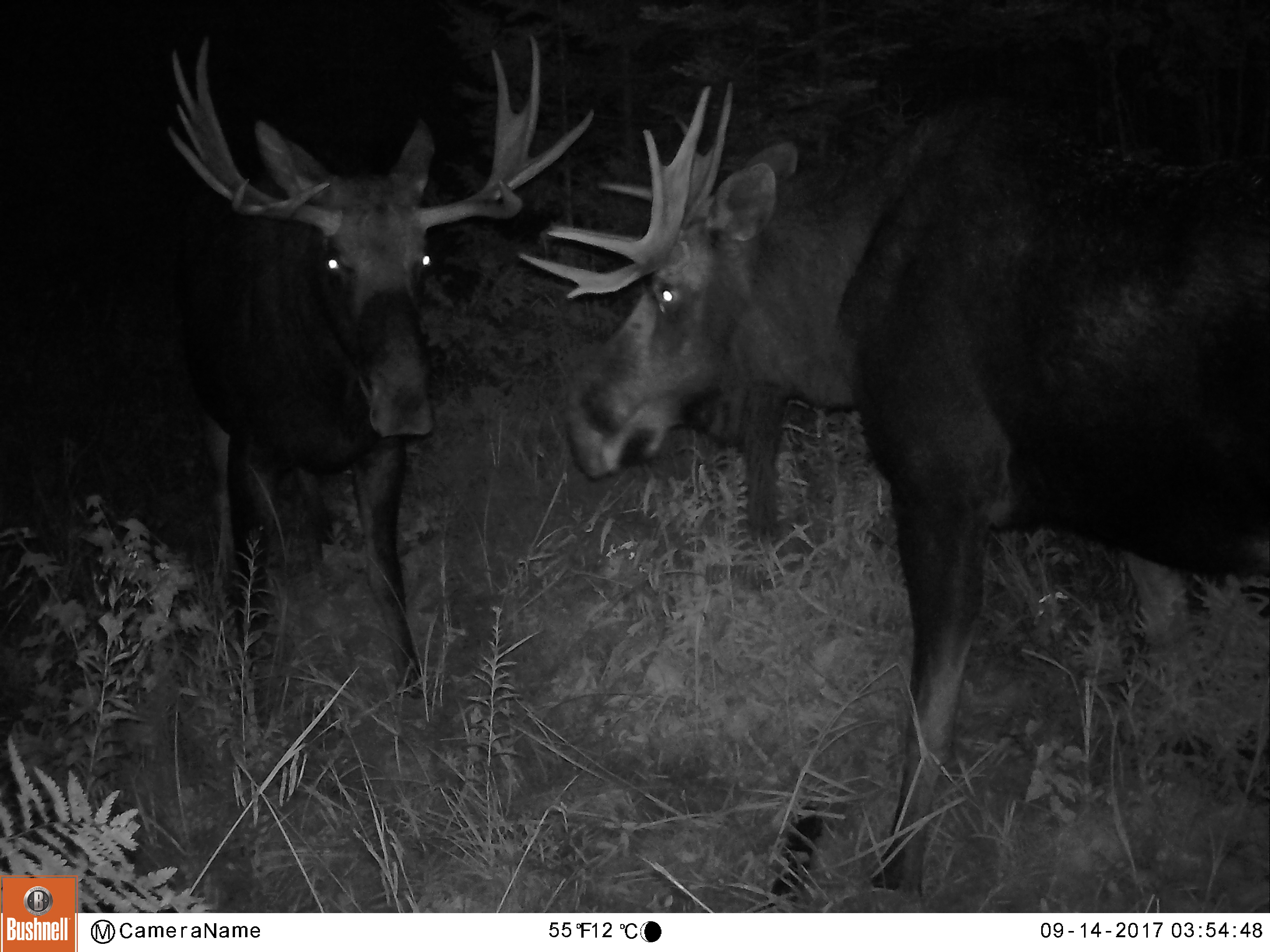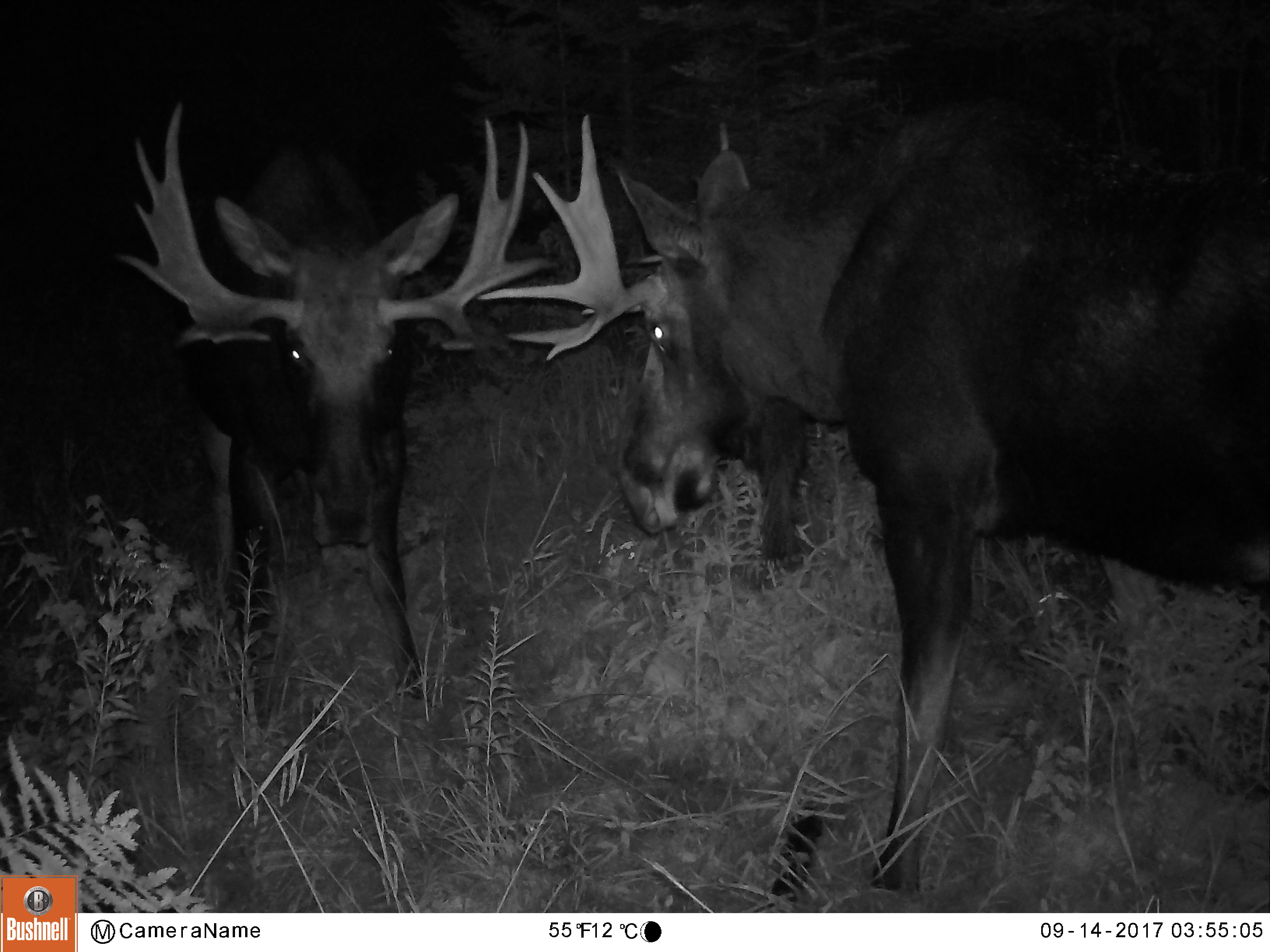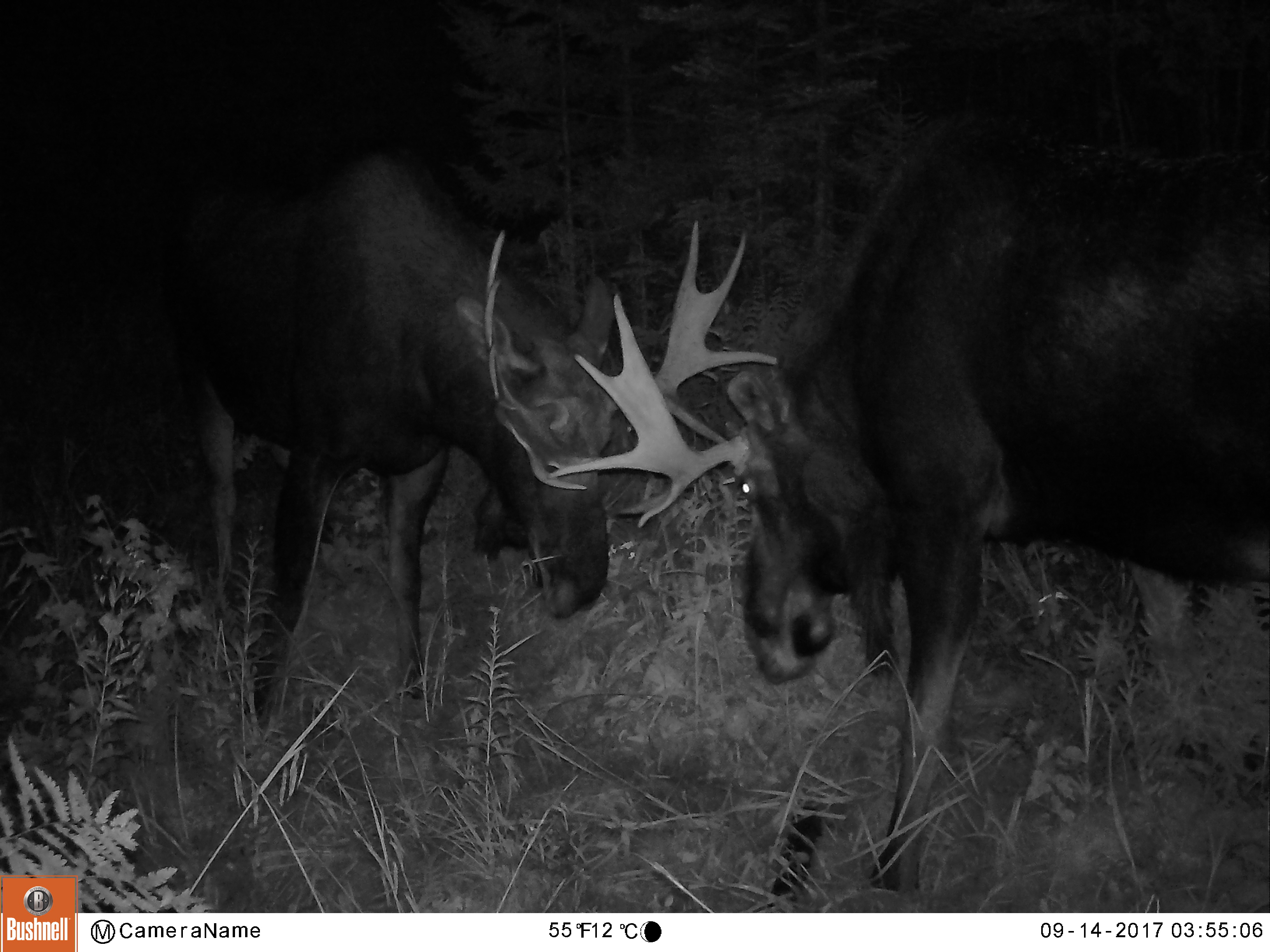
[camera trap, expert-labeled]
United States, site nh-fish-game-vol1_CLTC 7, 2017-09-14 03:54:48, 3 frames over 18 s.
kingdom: Animalia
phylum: Chordata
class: Mammalia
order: Artiodactyla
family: Cervidae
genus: Alces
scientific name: Alces alces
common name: moose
Moose (Alces alces).